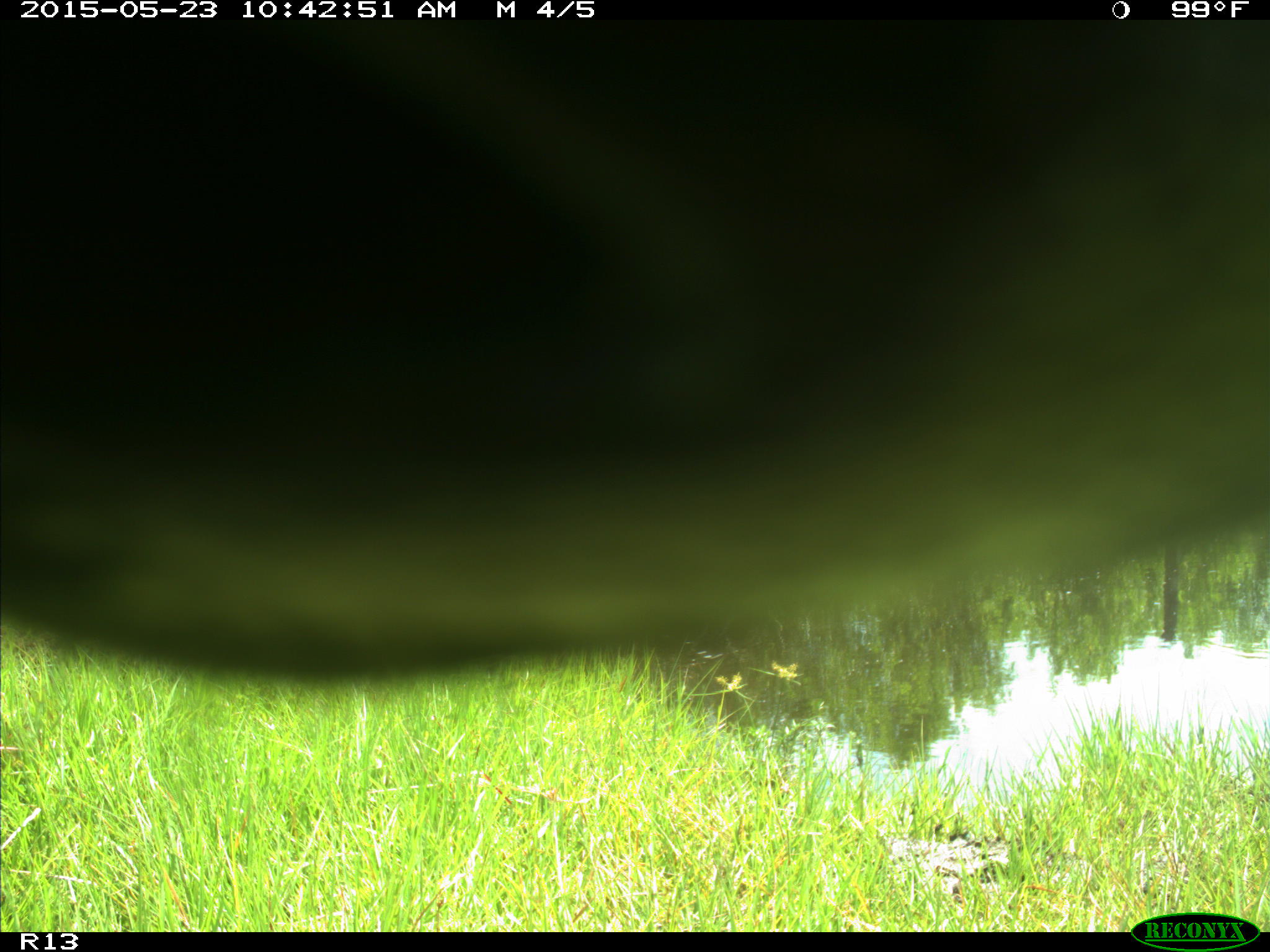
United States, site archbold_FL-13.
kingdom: Animalia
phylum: Chordata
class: Mammalia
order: Artiodactyla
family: Bovidae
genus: Bos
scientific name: Bos taurus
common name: domestic cow